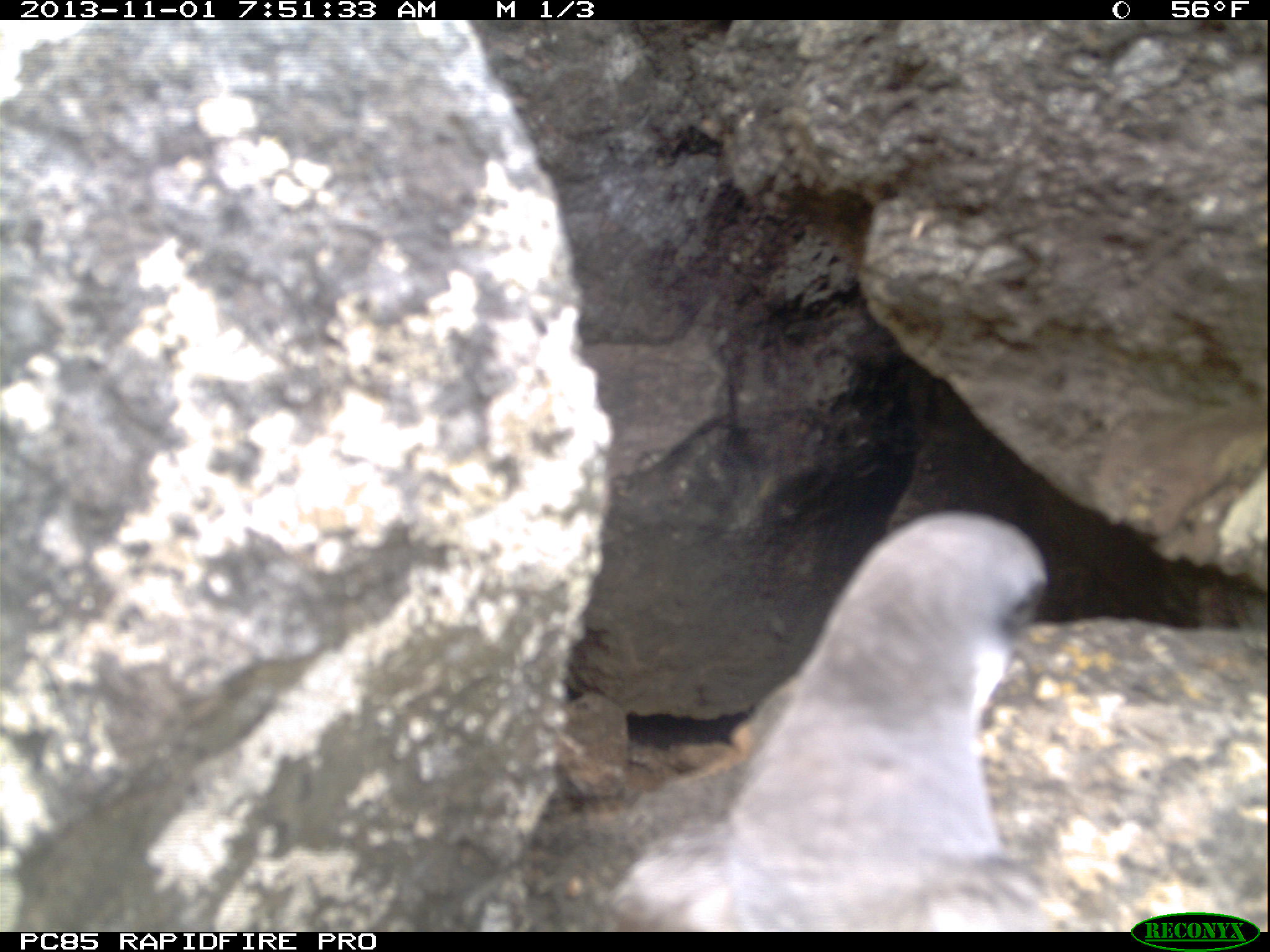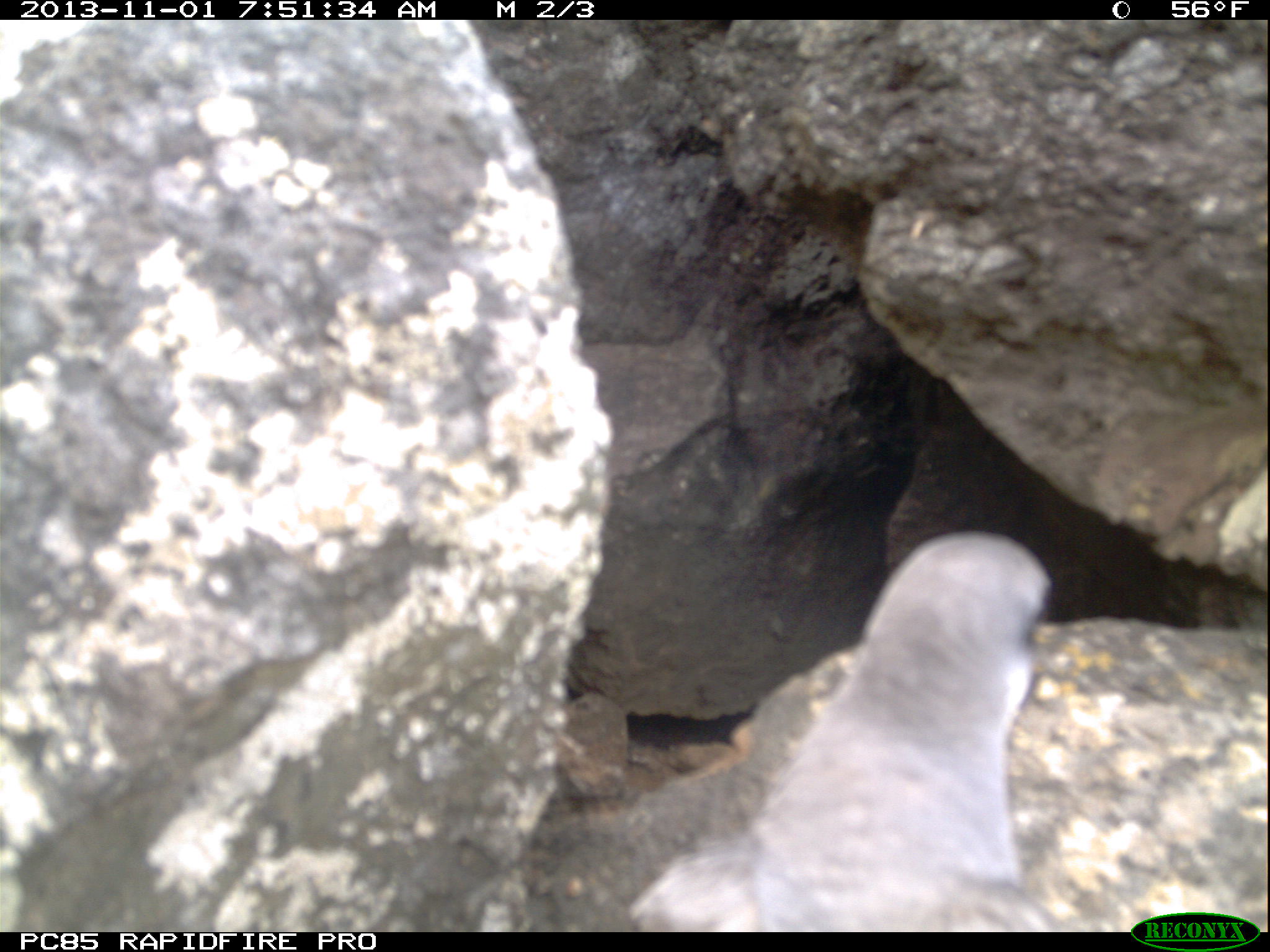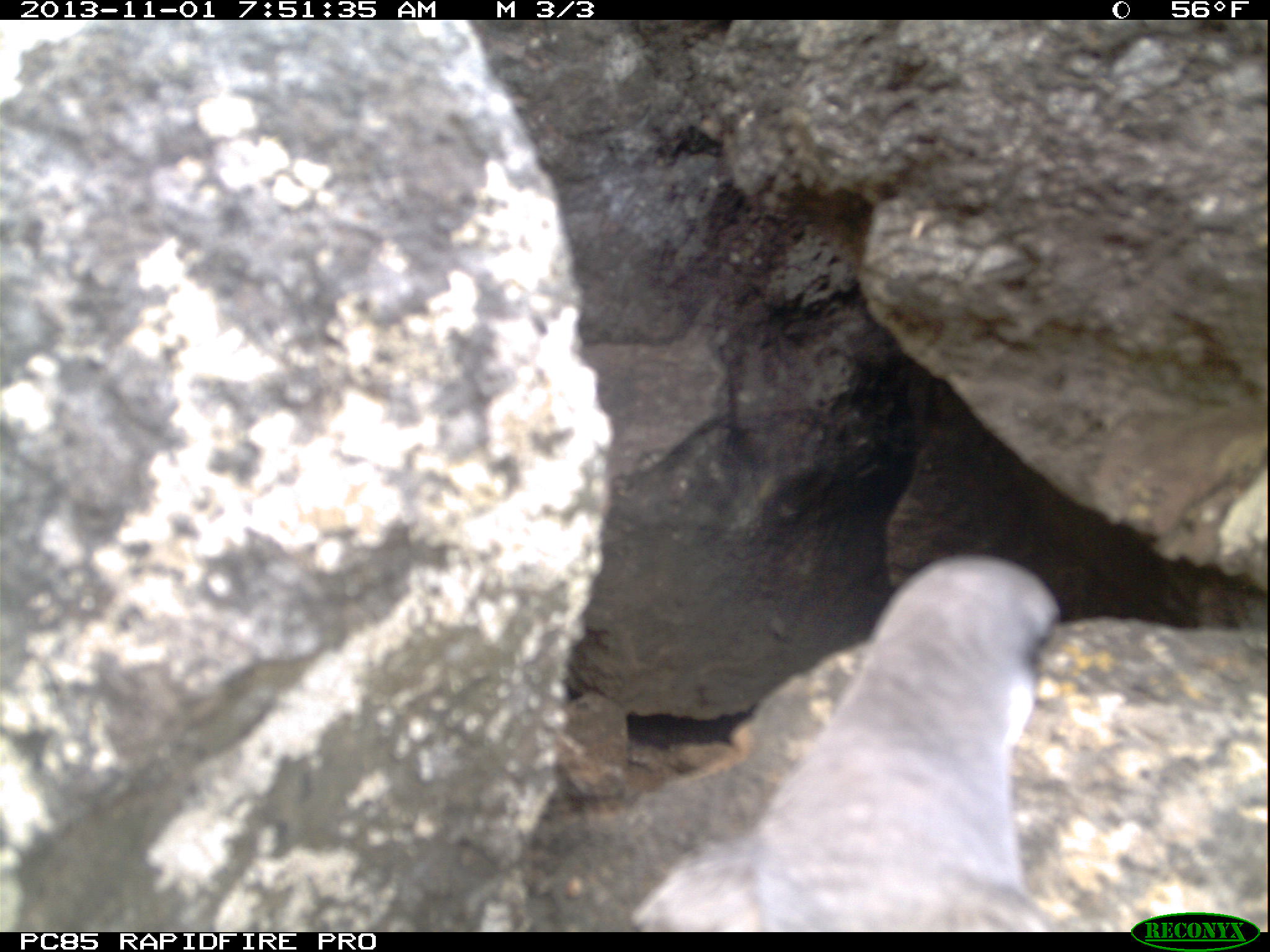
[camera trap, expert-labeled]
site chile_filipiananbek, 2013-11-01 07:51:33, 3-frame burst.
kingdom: Animalia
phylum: Chordata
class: Aves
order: Procellariiformes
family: Procellariidae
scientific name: Procellariidae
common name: petrel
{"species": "petrel (Procellariidae)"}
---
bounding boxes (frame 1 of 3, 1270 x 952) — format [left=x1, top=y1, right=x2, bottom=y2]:
petrel: [left=523, top=504, right=1118, bottom=930]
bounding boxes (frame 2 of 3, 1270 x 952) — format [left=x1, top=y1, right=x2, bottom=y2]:
petrel: [left=519, top=529, right=1101, bottom=930]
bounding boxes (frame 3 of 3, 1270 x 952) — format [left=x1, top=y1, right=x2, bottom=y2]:
petrel: [left=538, top=568, right=1086, bottom=927]